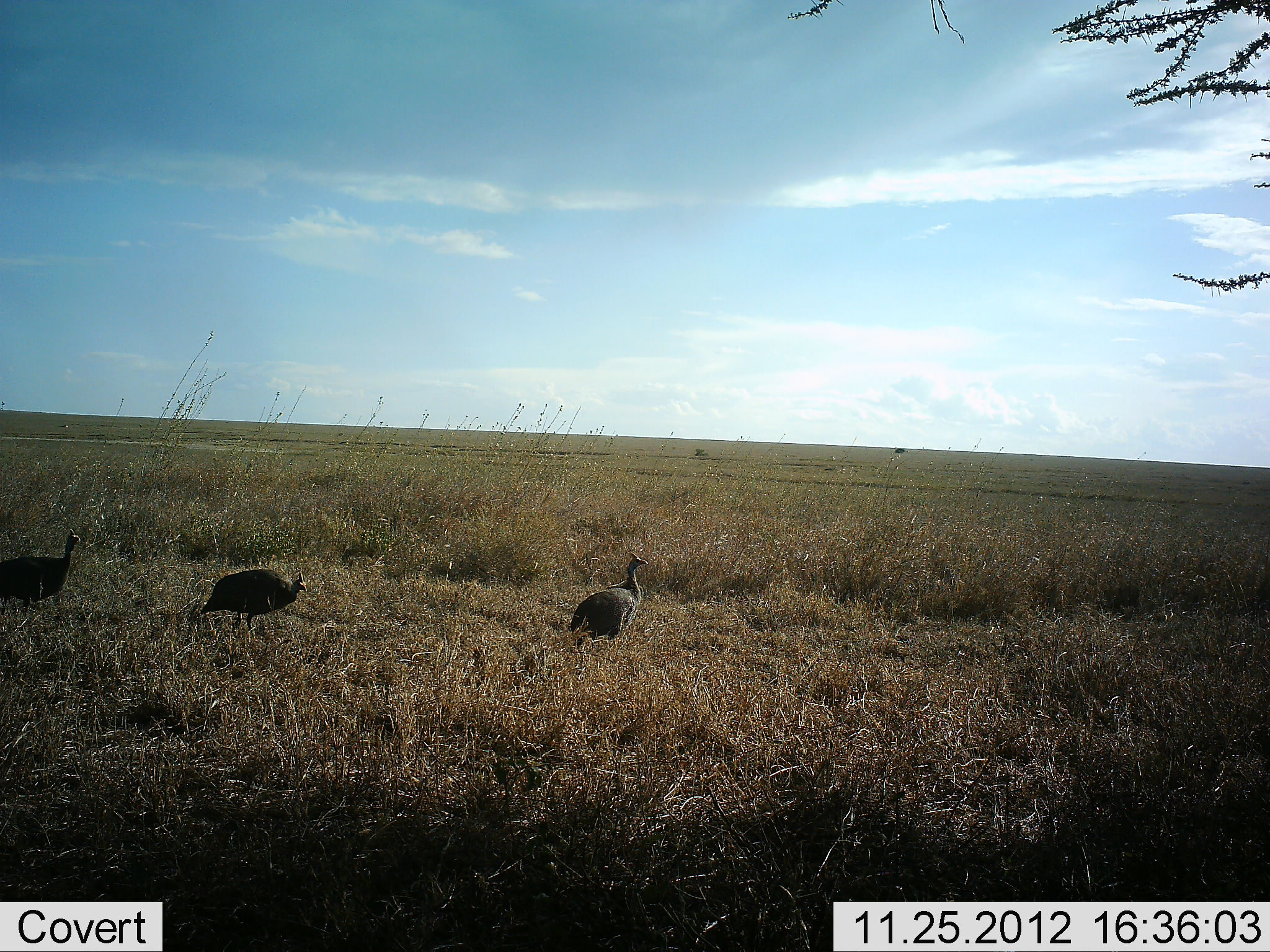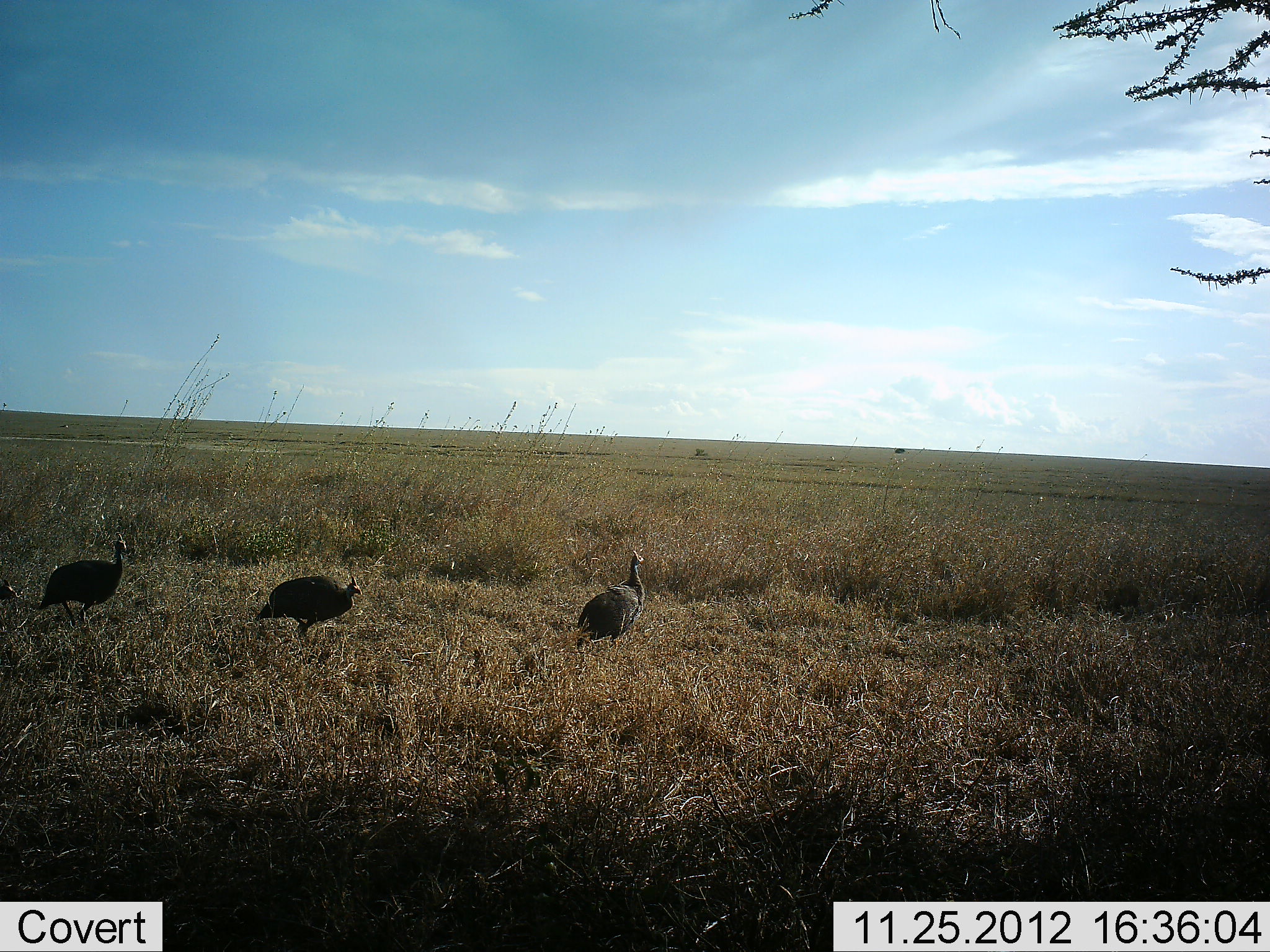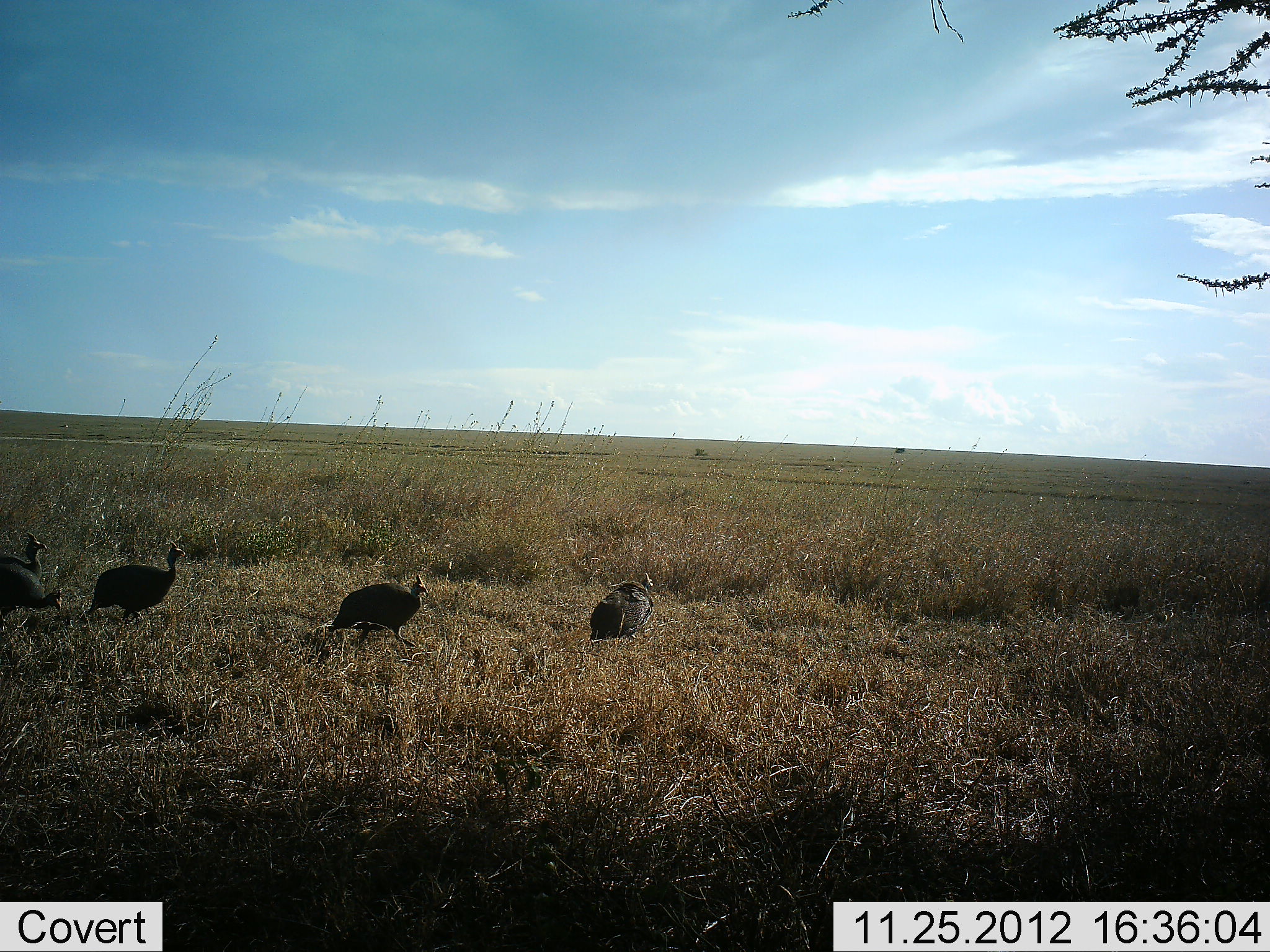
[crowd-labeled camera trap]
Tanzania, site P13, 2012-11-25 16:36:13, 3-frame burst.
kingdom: Animalia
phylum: Chordata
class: Aves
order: Galliformes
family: Numididae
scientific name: Numididae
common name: guinea fowl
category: guineafowl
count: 4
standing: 10%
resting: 0%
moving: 95%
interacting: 0%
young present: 0%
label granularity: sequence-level